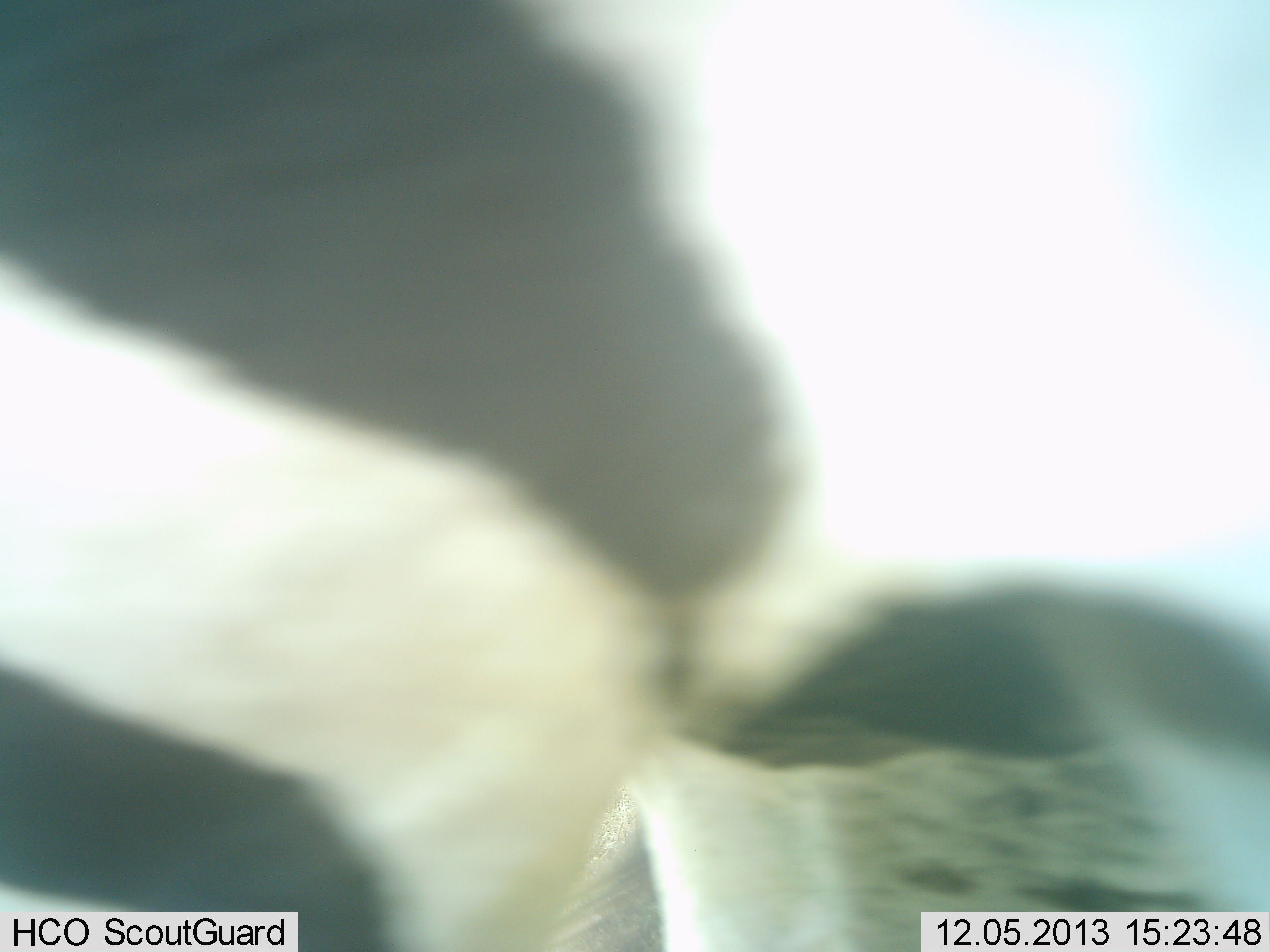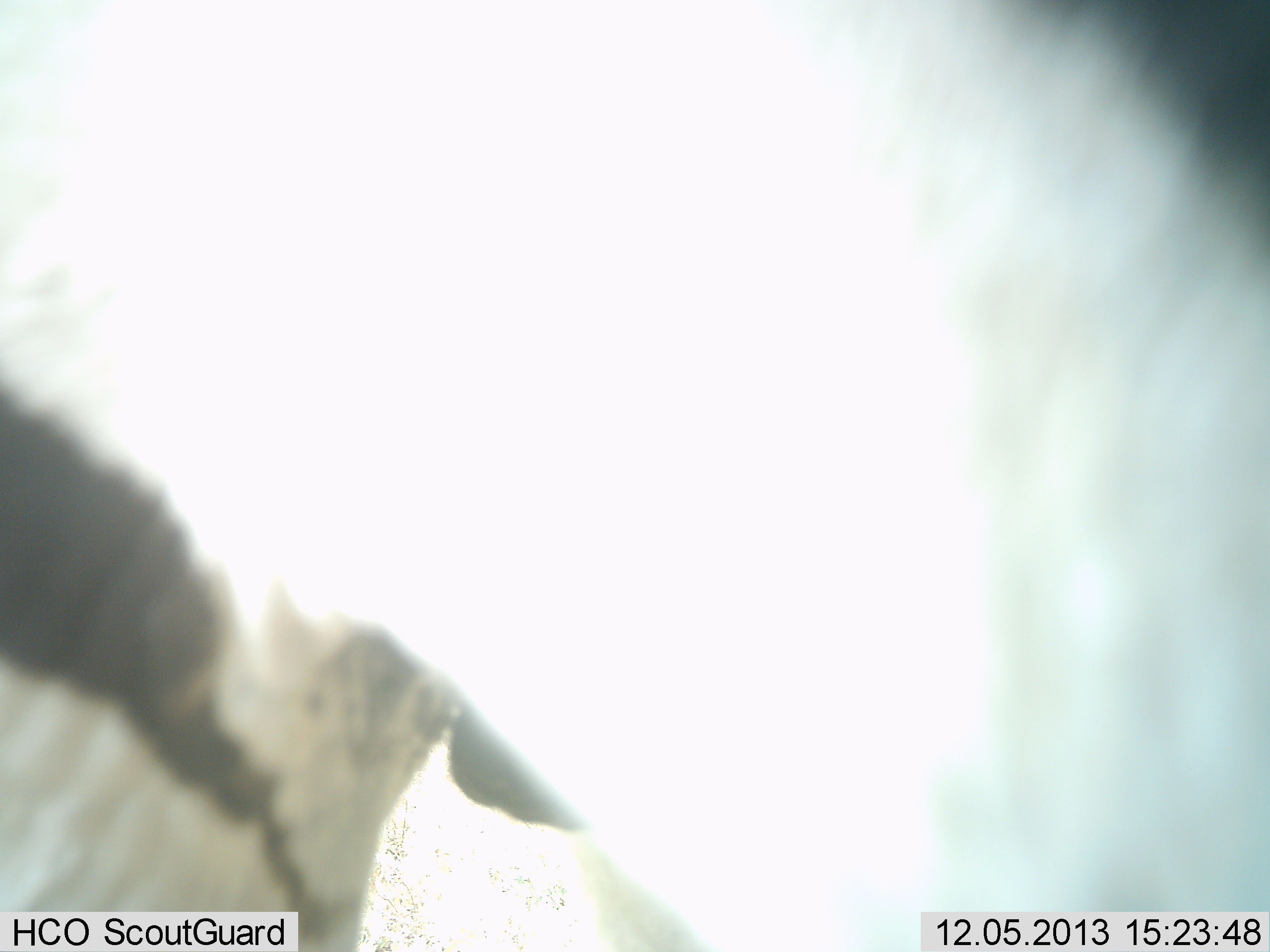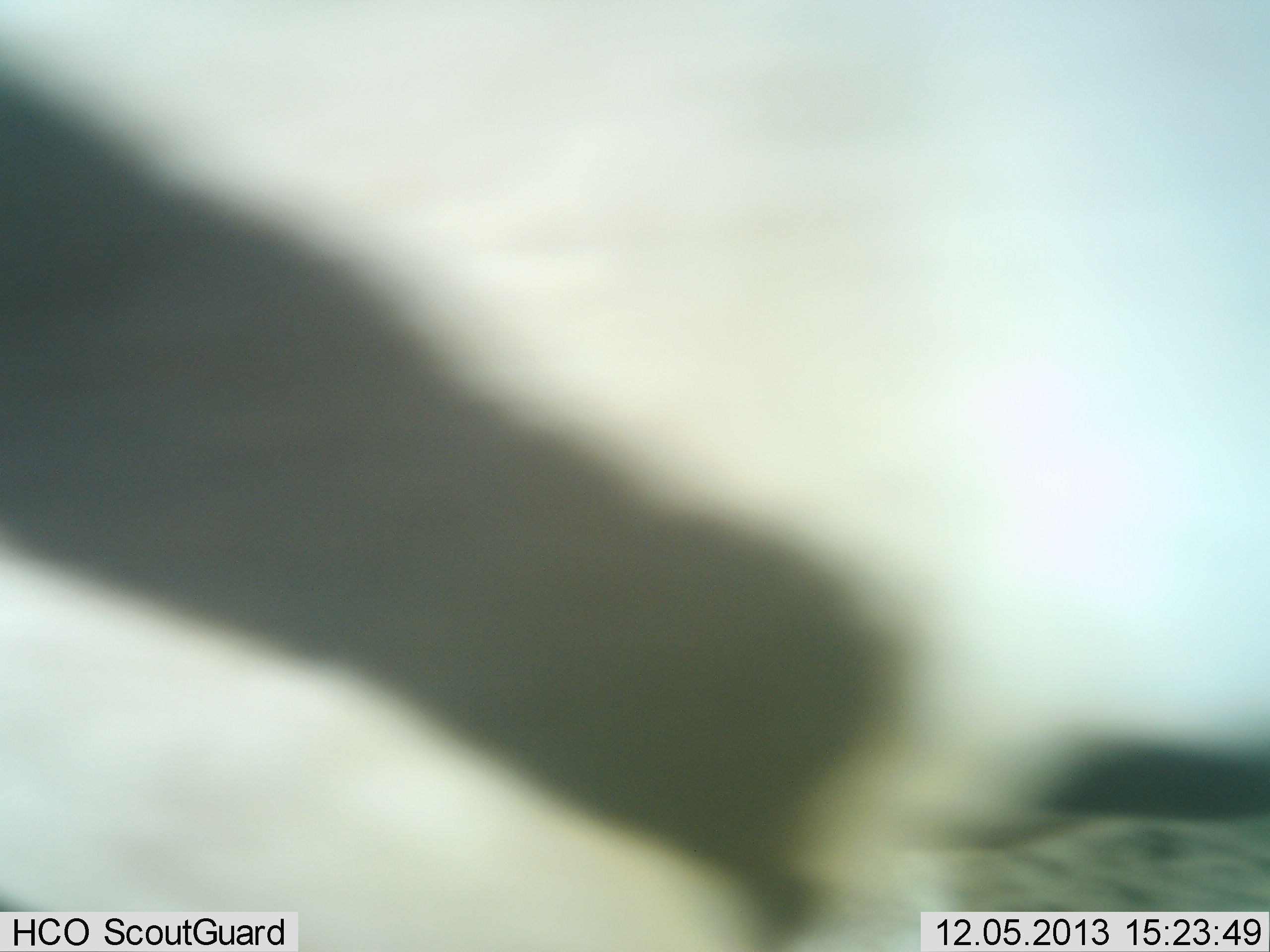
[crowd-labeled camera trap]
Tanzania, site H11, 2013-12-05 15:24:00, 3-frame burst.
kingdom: Animalia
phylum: Chordata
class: Mammalia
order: Perissodactyla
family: Equidae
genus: Equus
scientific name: Equus quagga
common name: plains zebra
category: zebra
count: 1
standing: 36%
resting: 4%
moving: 64%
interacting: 0%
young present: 0%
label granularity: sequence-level